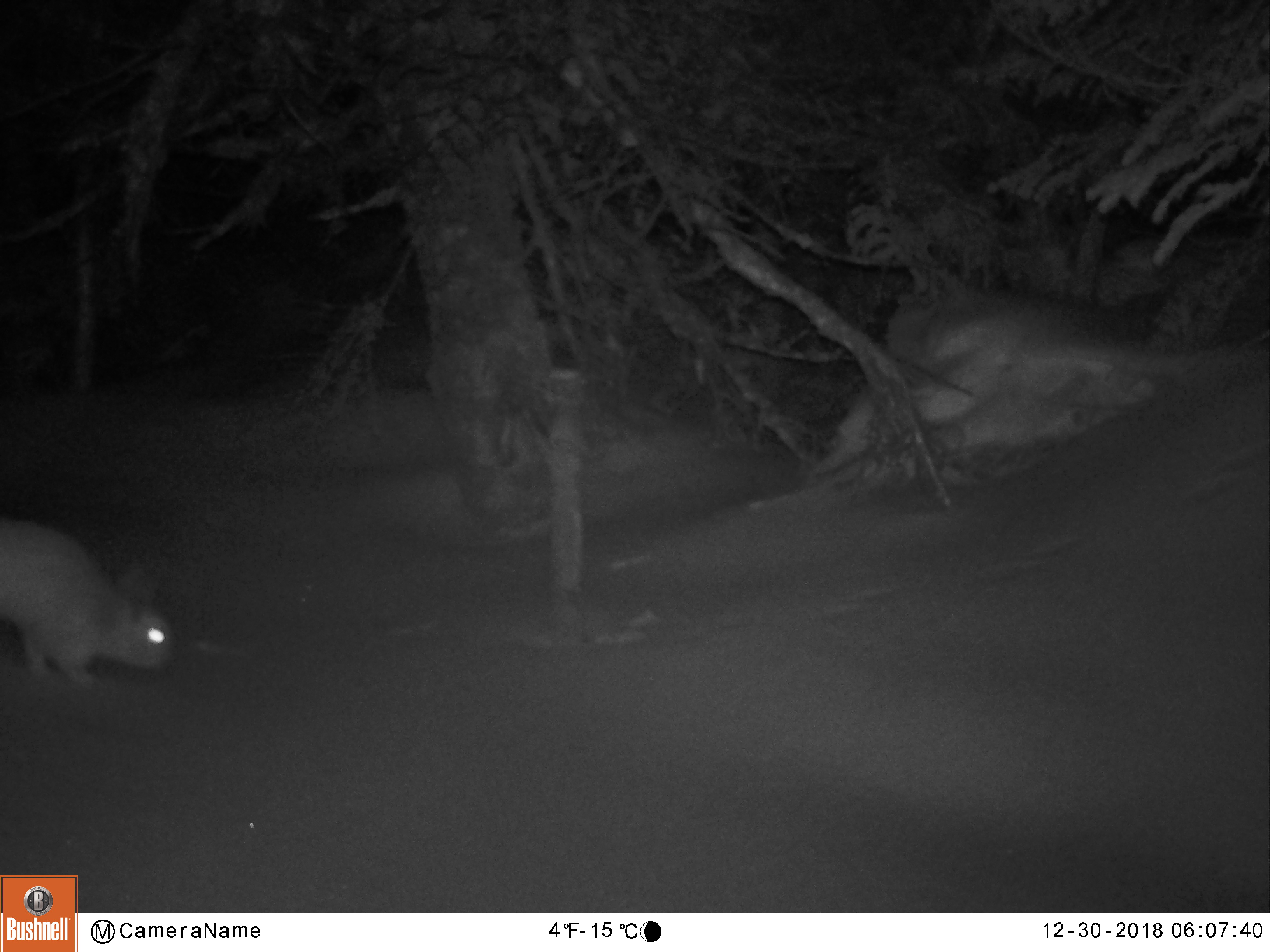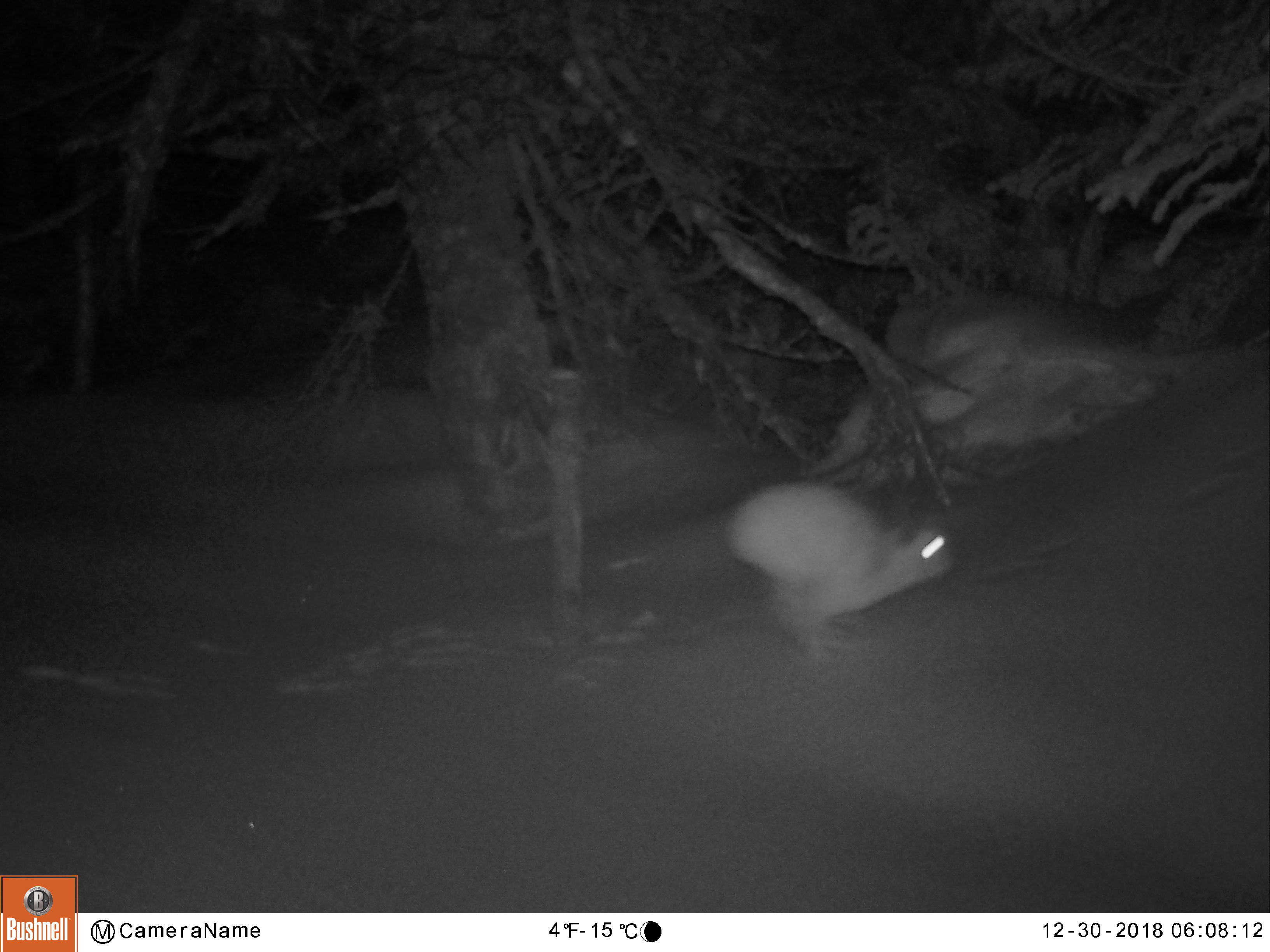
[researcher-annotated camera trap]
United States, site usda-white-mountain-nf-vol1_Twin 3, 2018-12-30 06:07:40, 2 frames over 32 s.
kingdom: Animalia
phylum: Chordata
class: Mammalia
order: Lagomorpha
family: Leporidae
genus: Lepus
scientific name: Lepus americanus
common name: snowshoe hare